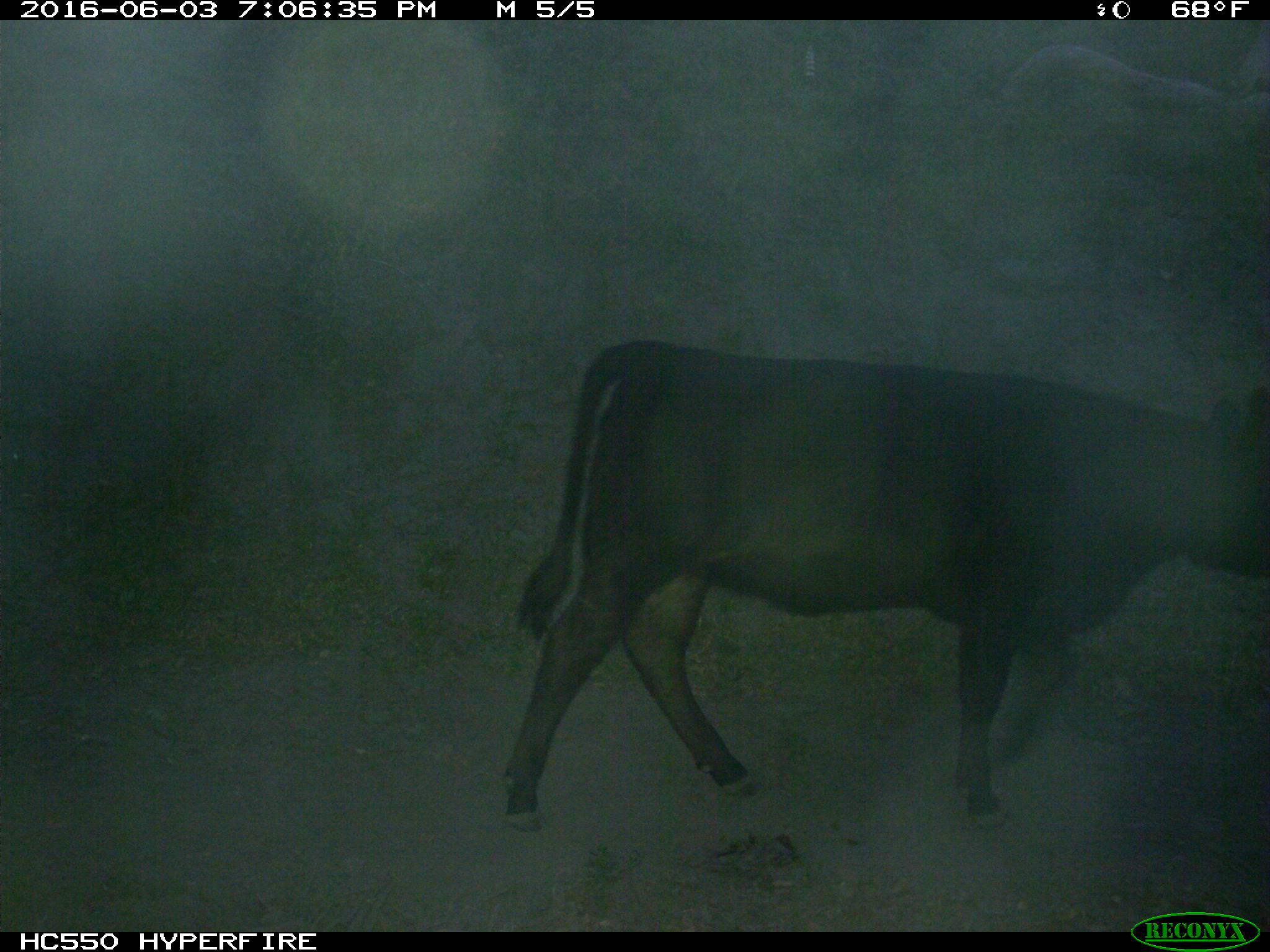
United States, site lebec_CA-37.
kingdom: Animalia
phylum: Chordata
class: Mammalia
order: Artiodactyla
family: Bovidae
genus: Bos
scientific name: Bos taurus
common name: domestic cow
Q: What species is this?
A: Bos taurus (domestic cow).